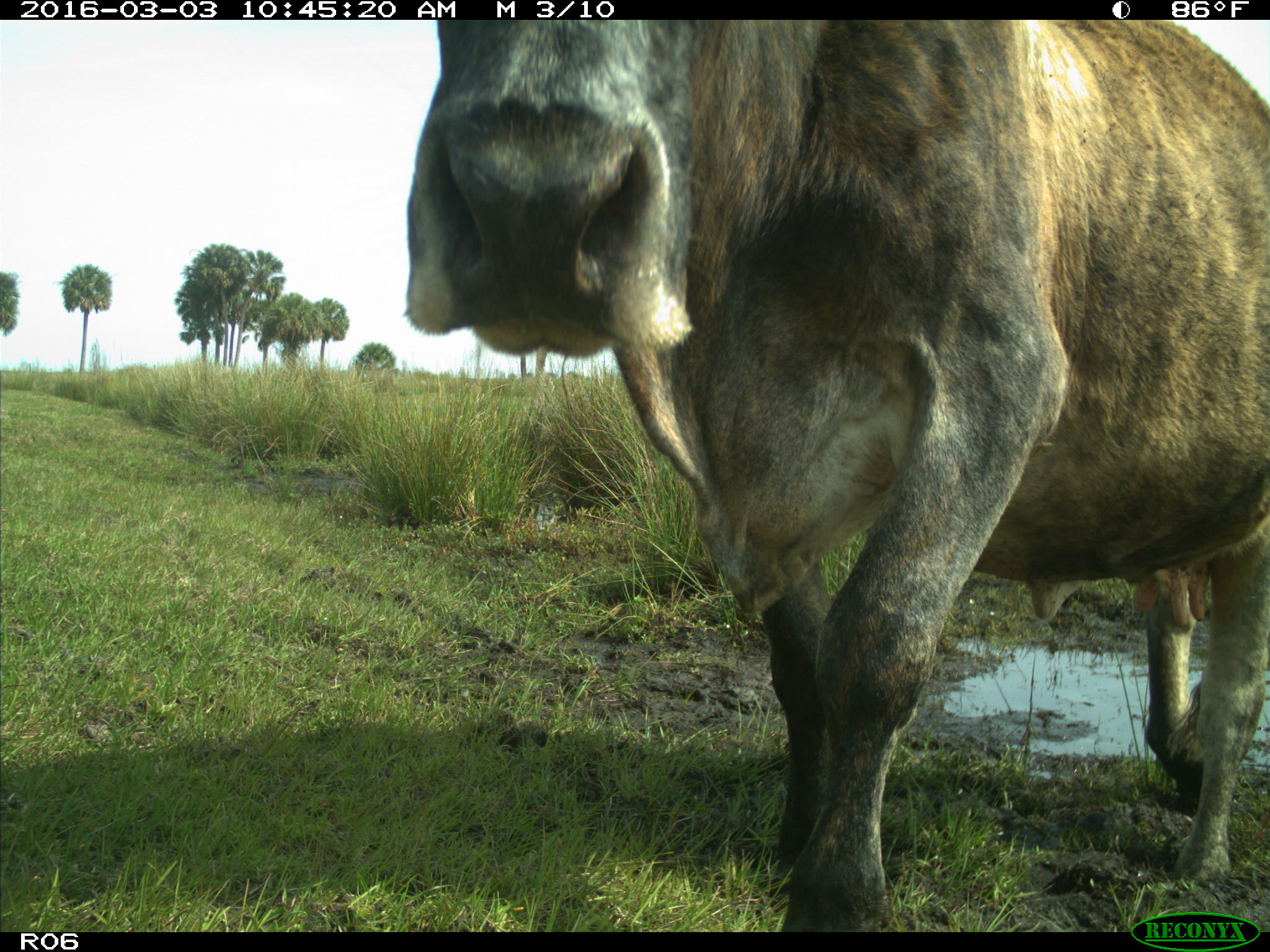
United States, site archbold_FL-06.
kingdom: Animalia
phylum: Chordata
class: Mammalia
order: Artiodactyla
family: Bovidae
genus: Bos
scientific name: Bos taurus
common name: domestic cow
Bos taurus (domestic cow).